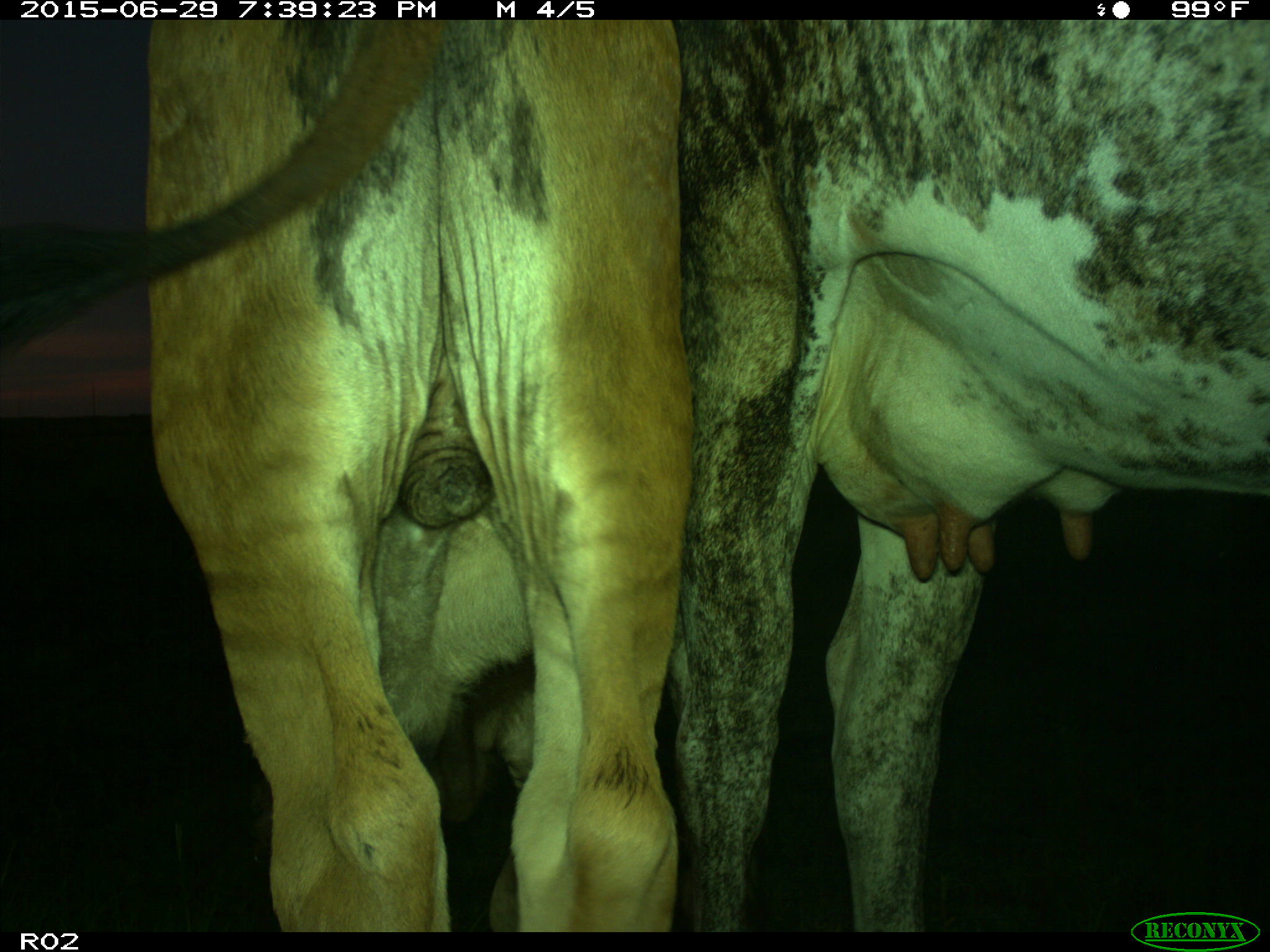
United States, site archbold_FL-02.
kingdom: Animalia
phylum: Chordata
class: Mammalia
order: Artiodactyla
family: Bovidae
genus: Bos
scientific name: Bos taurus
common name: domestic cow